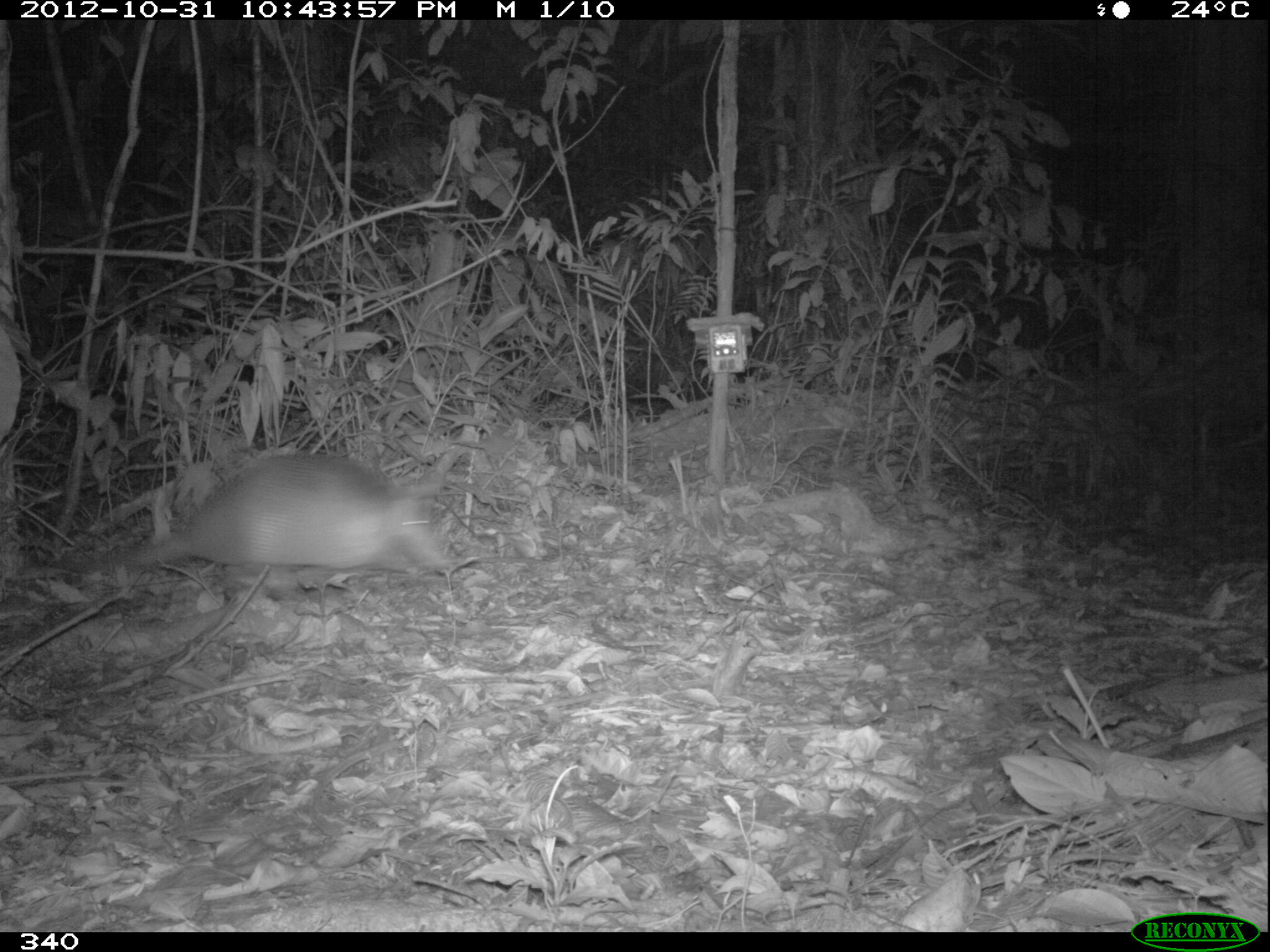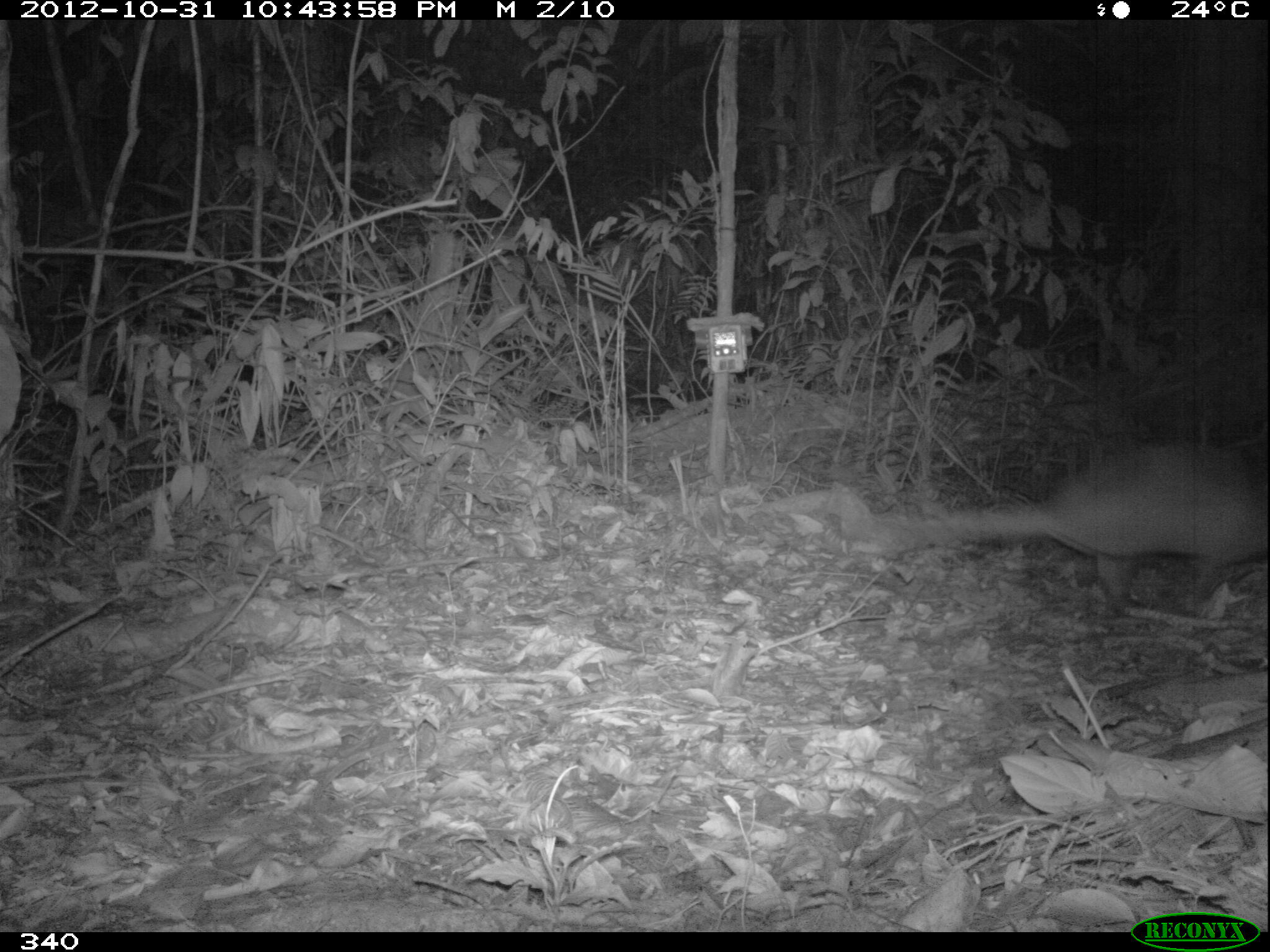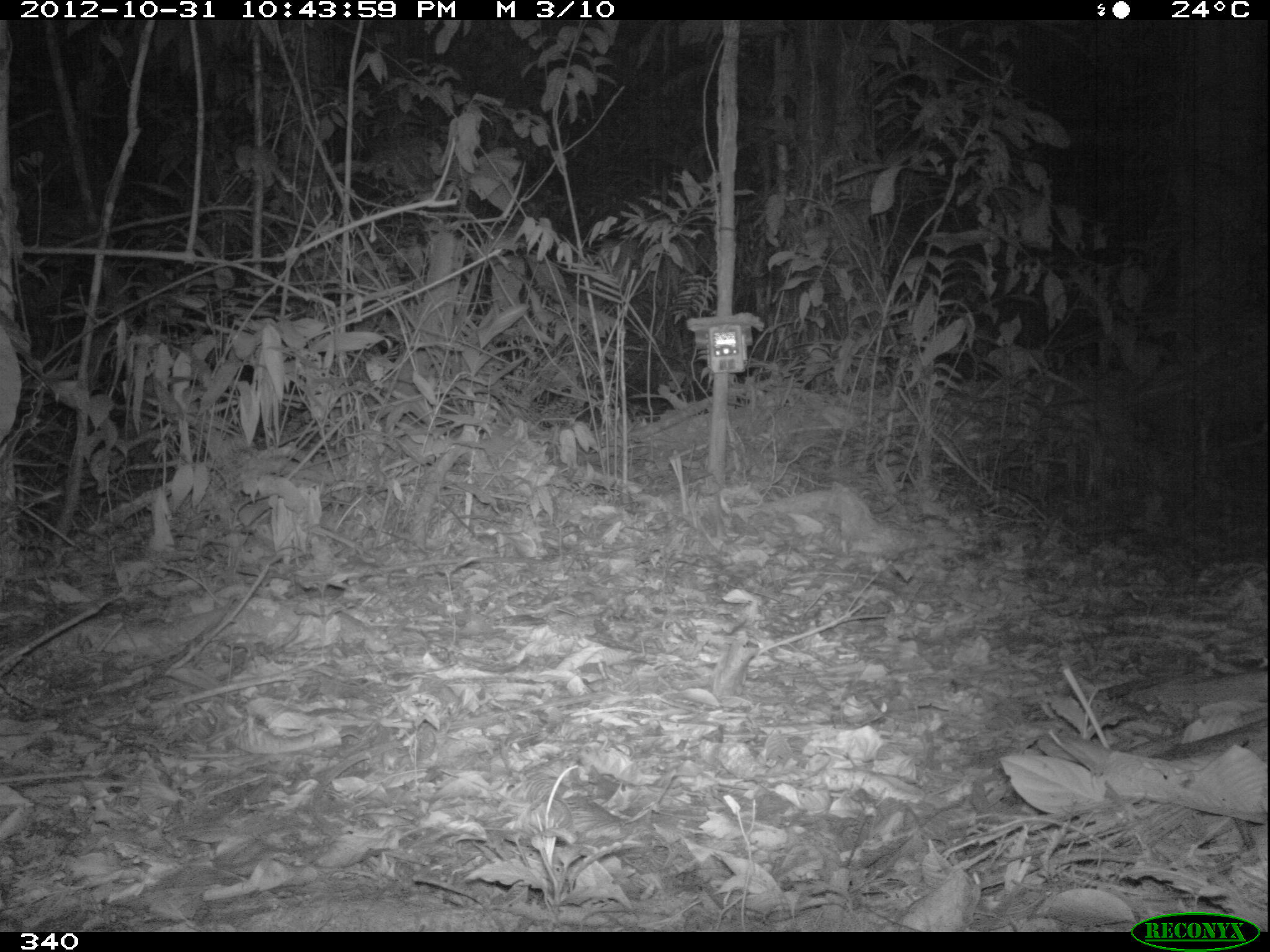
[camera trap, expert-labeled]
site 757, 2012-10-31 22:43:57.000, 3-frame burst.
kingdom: Animalia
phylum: Chordata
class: Mammalia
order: Cingulata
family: Dasypodidae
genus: Dasypus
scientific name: Dasypus novemcinctus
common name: nine-banded armadillo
Dasypus novemcinctus (nine-banded armadillo).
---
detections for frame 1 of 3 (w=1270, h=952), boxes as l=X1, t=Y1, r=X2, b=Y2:
dasypus novemcinctus: l=33, t=449, r=448, b=590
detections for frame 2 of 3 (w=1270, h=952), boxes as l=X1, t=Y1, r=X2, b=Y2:
dasypus novemcinctus: l=841, t=437, r=1270, b=612